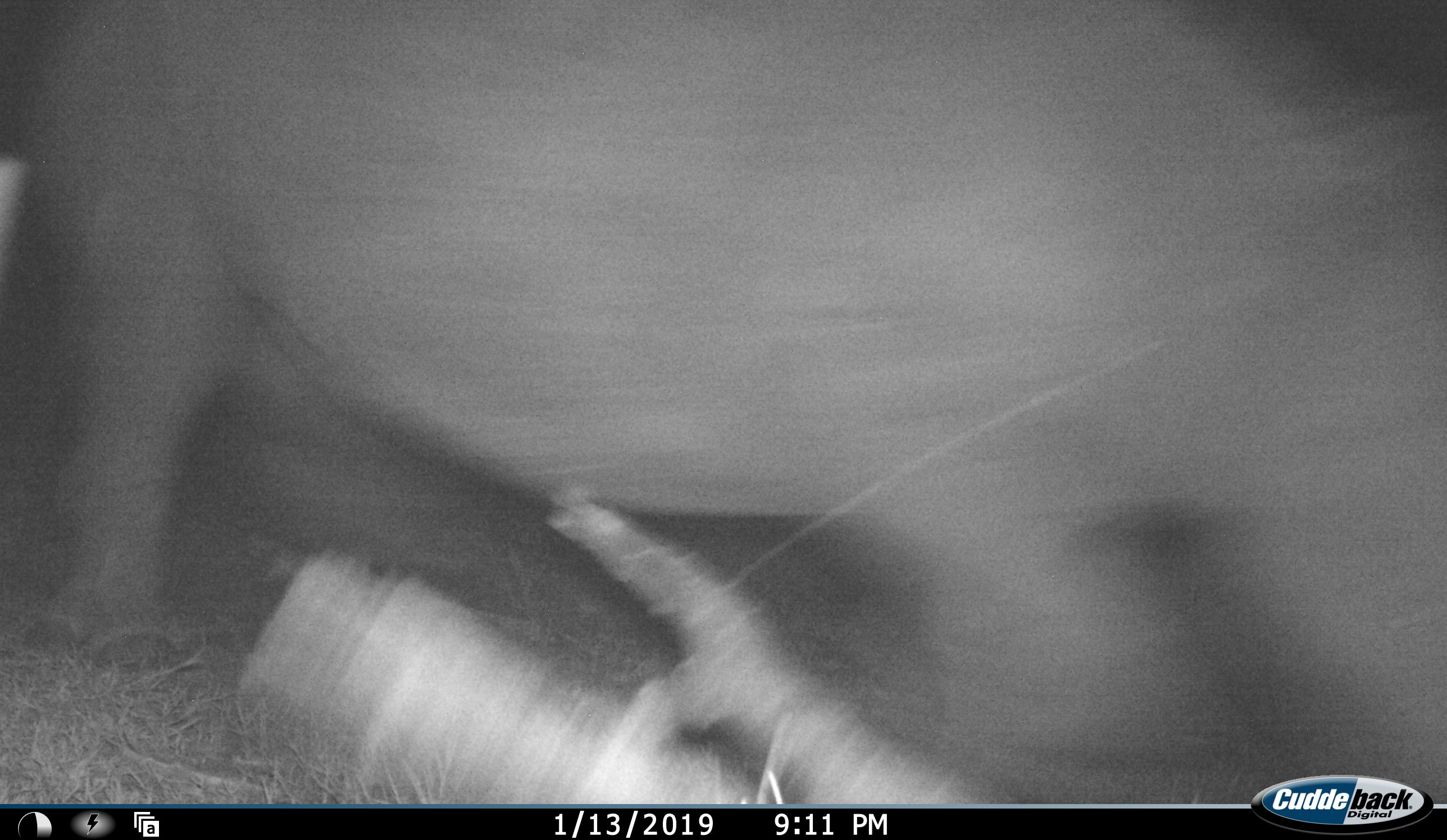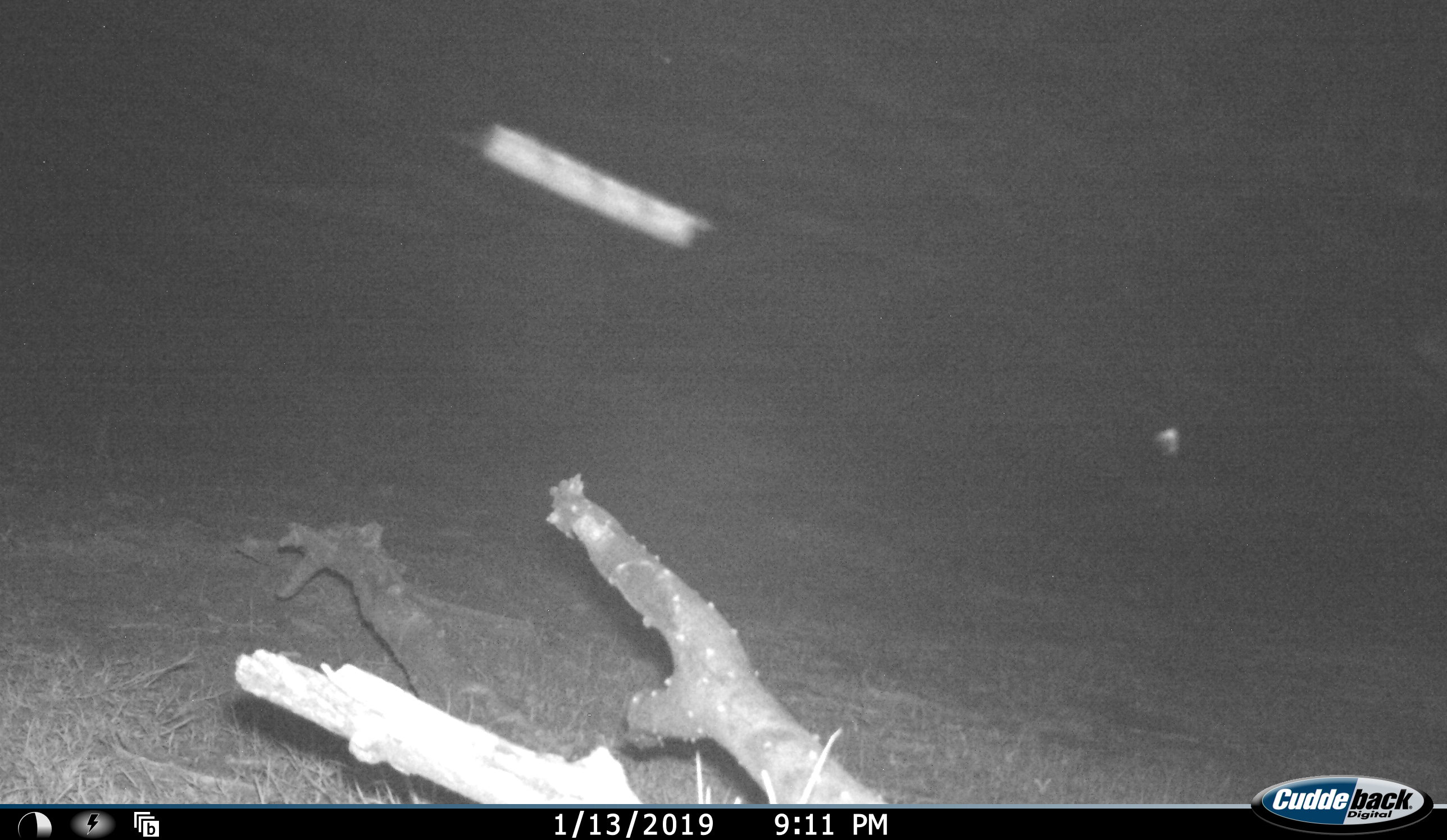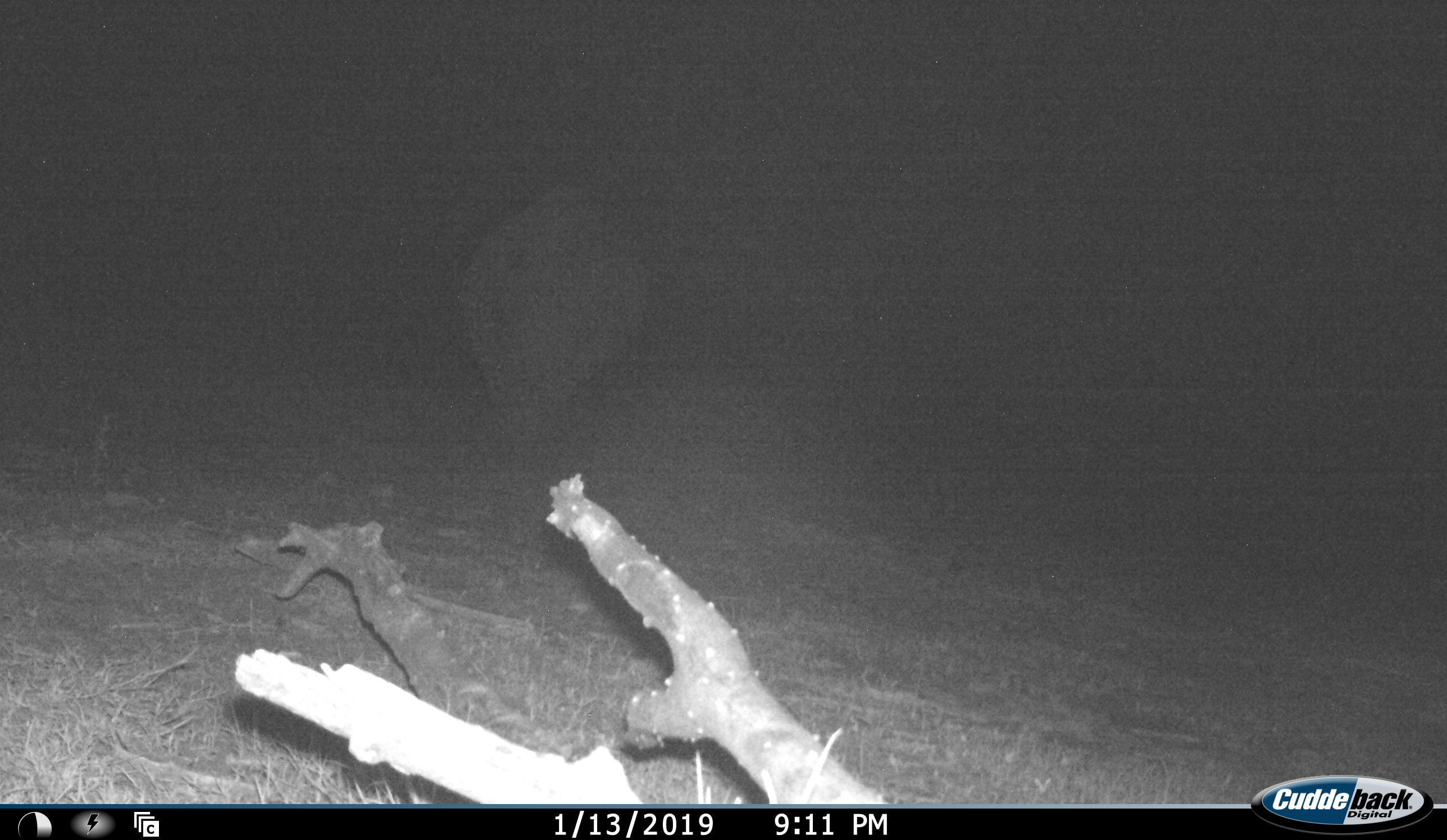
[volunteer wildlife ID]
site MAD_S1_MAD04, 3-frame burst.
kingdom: Animalia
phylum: Chordata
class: Mammalia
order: Perissodactyla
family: Rhinocerotidae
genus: Ceratotherium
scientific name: Ceratotherium simum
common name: white rhinoceros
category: rhinoceroswhite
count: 1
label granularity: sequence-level